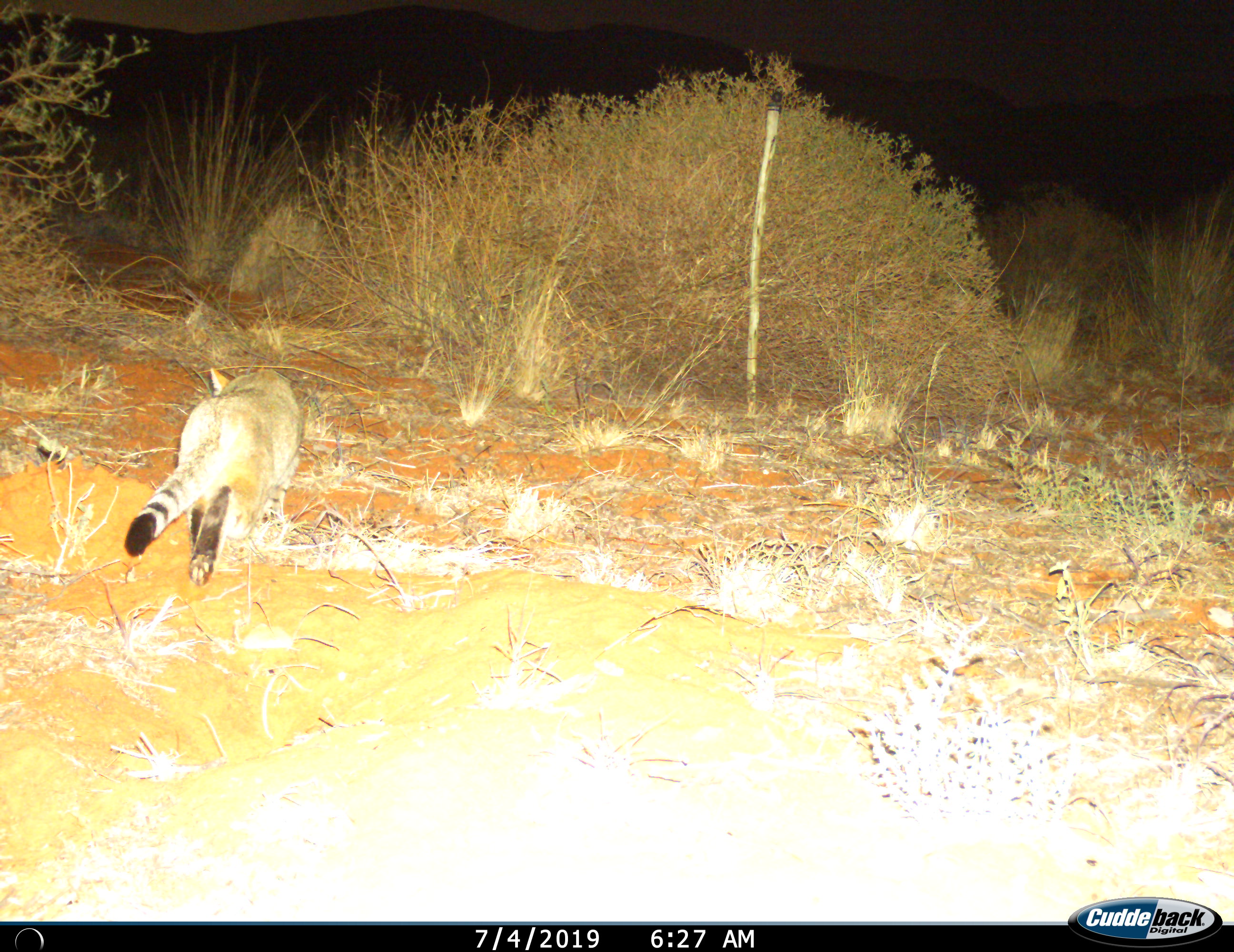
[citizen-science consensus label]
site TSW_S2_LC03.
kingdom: Animalia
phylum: Chordata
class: Mammalia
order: Carnivora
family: Felidae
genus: Felis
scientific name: Felis lybica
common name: african wild cat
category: africanwildcat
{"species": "africanwildcat (african wild cat) (Felis lybica)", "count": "1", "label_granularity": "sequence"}